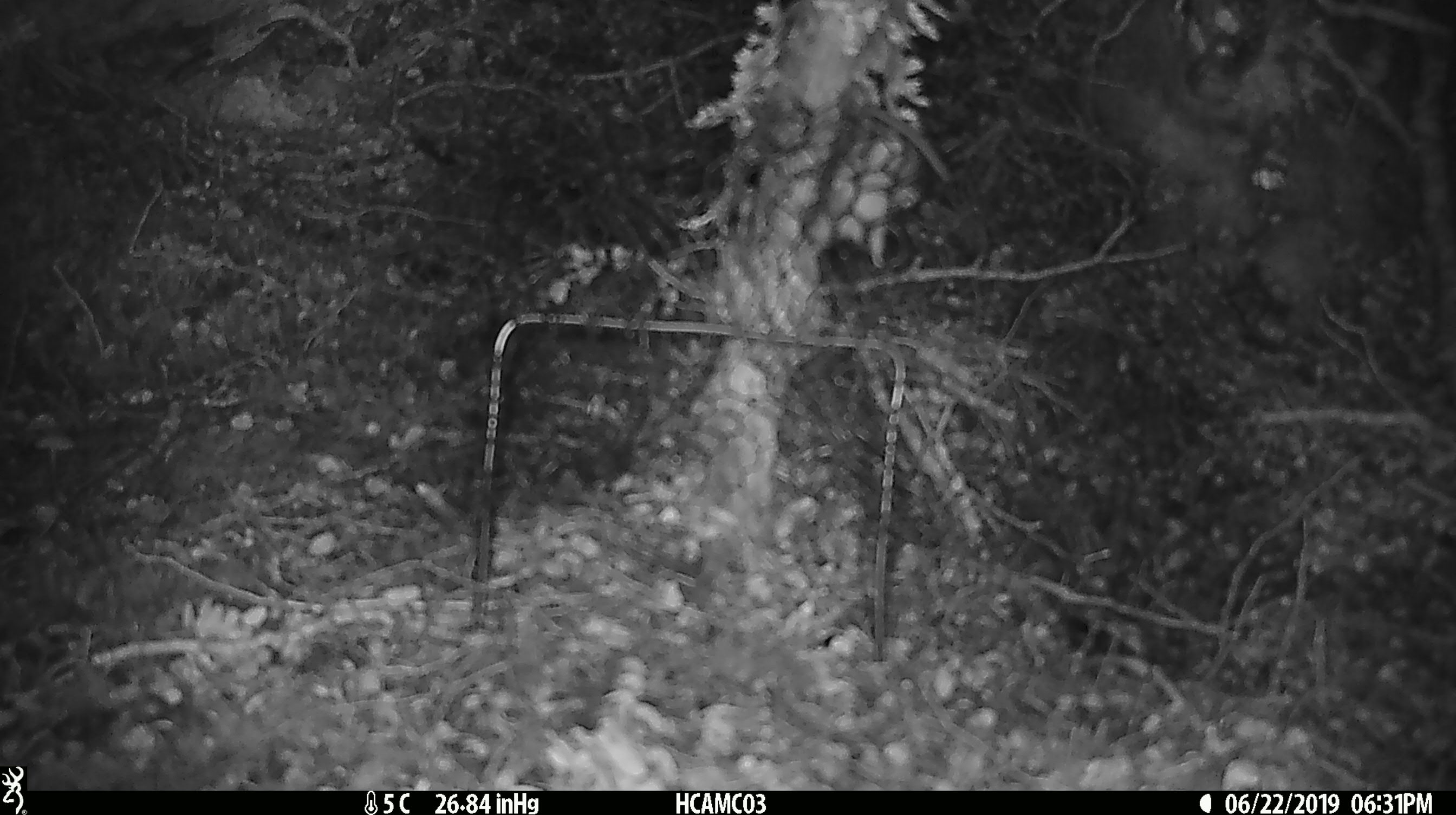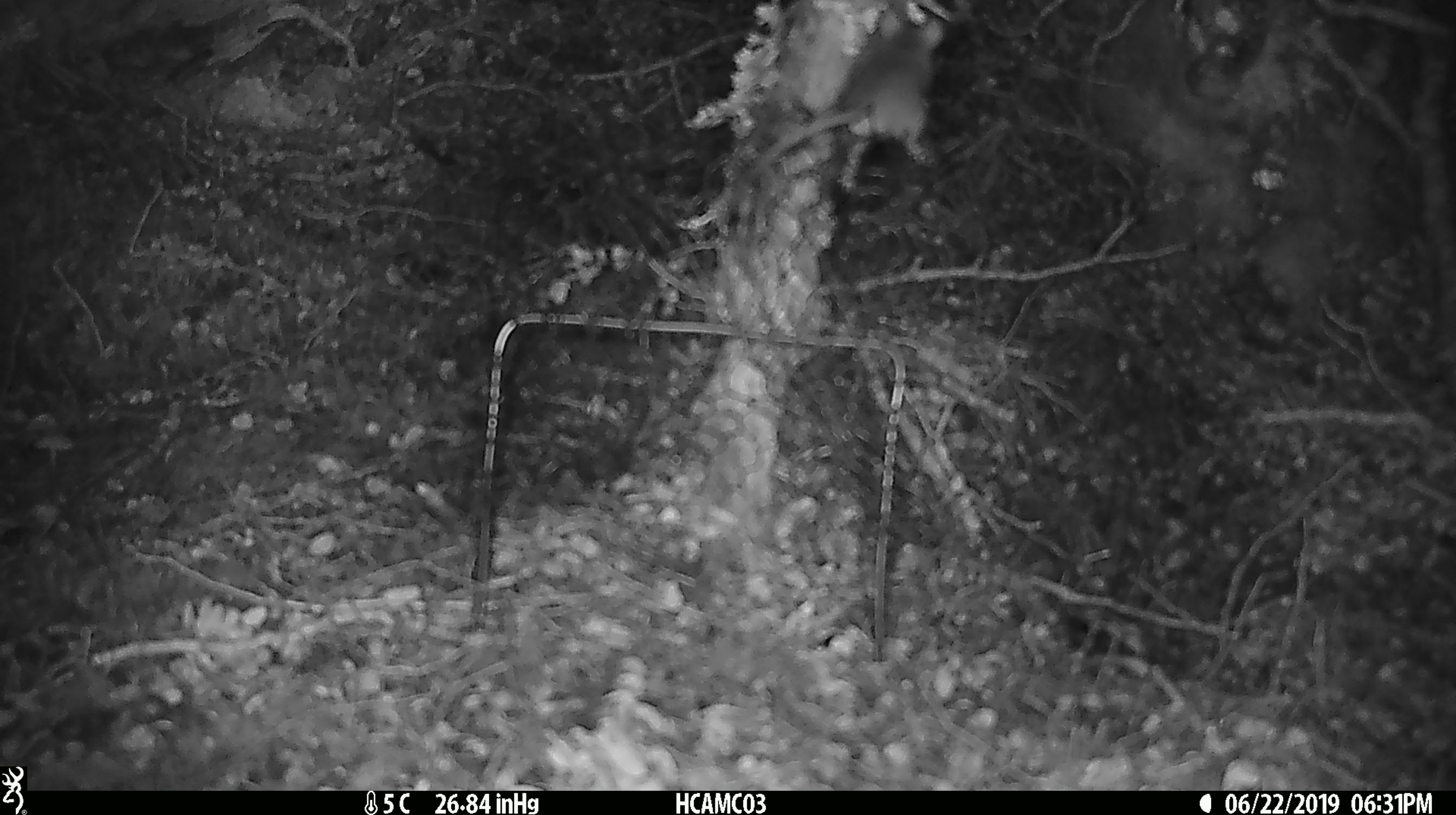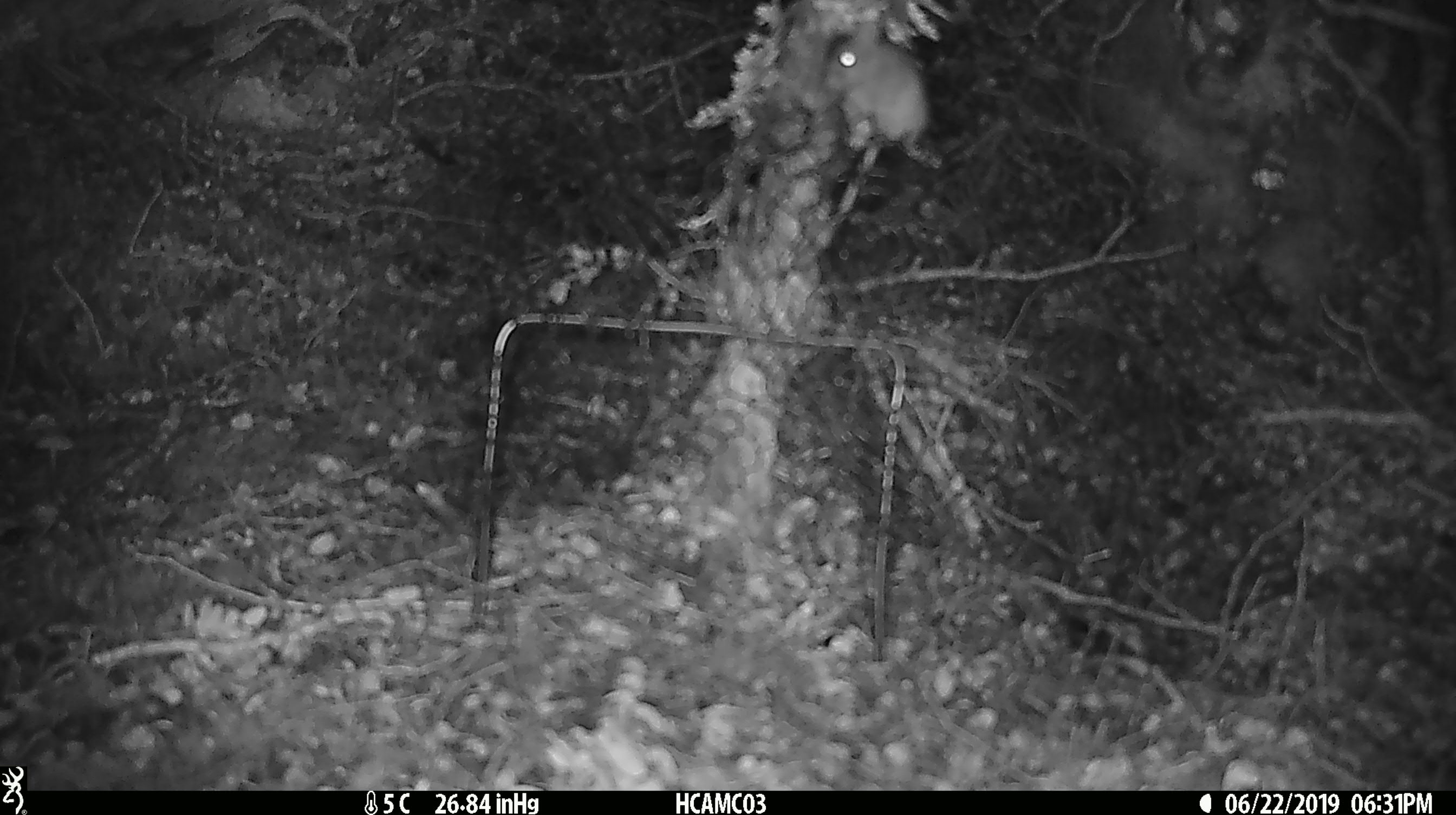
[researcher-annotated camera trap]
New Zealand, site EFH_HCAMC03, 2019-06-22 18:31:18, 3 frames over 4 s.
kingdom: Animalia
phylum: Chordata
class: Mammalia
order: Rodentia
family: Muridae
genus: Mus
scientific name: Mus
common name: mouse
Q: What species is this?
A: Mouse (Mus).